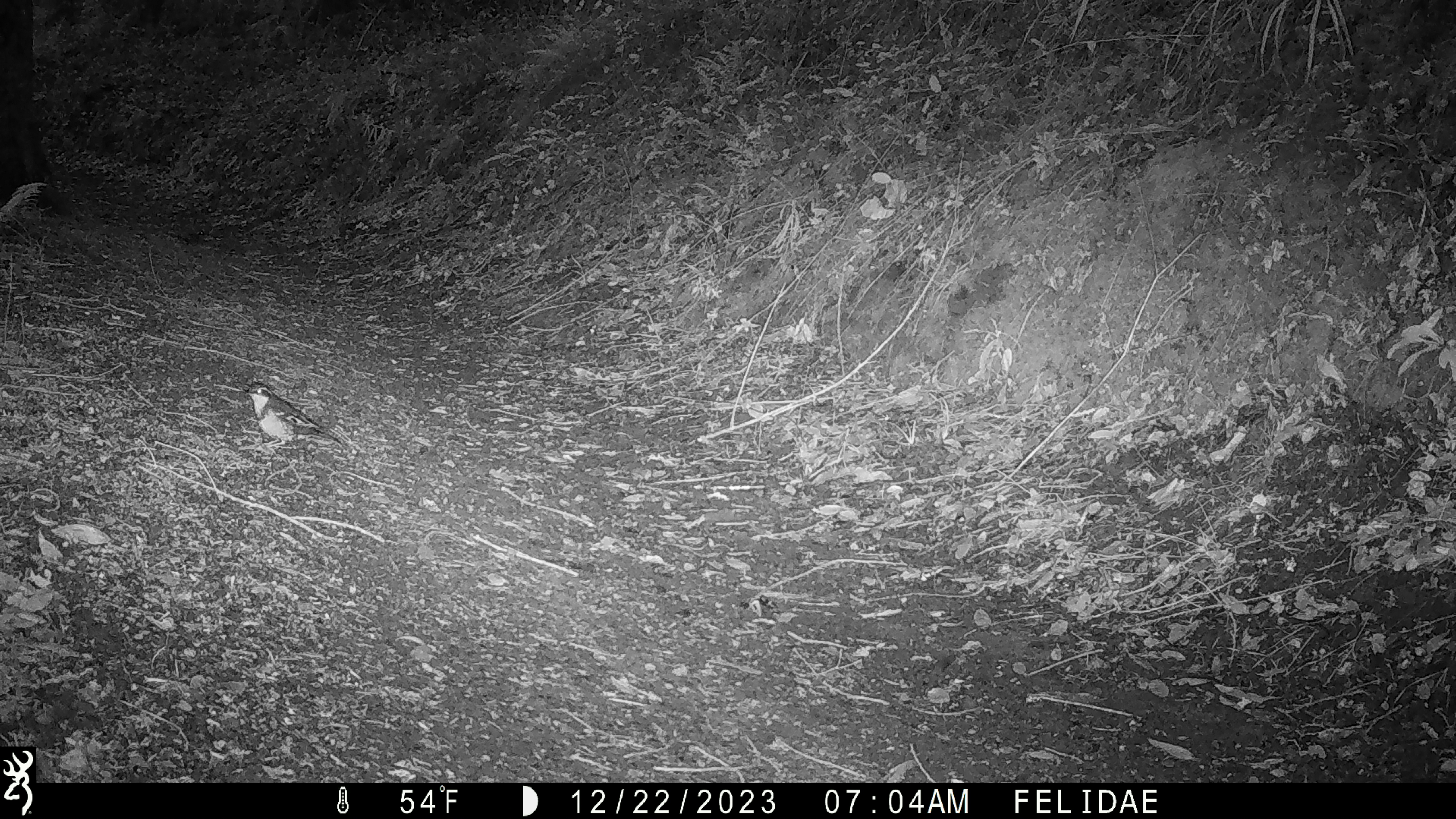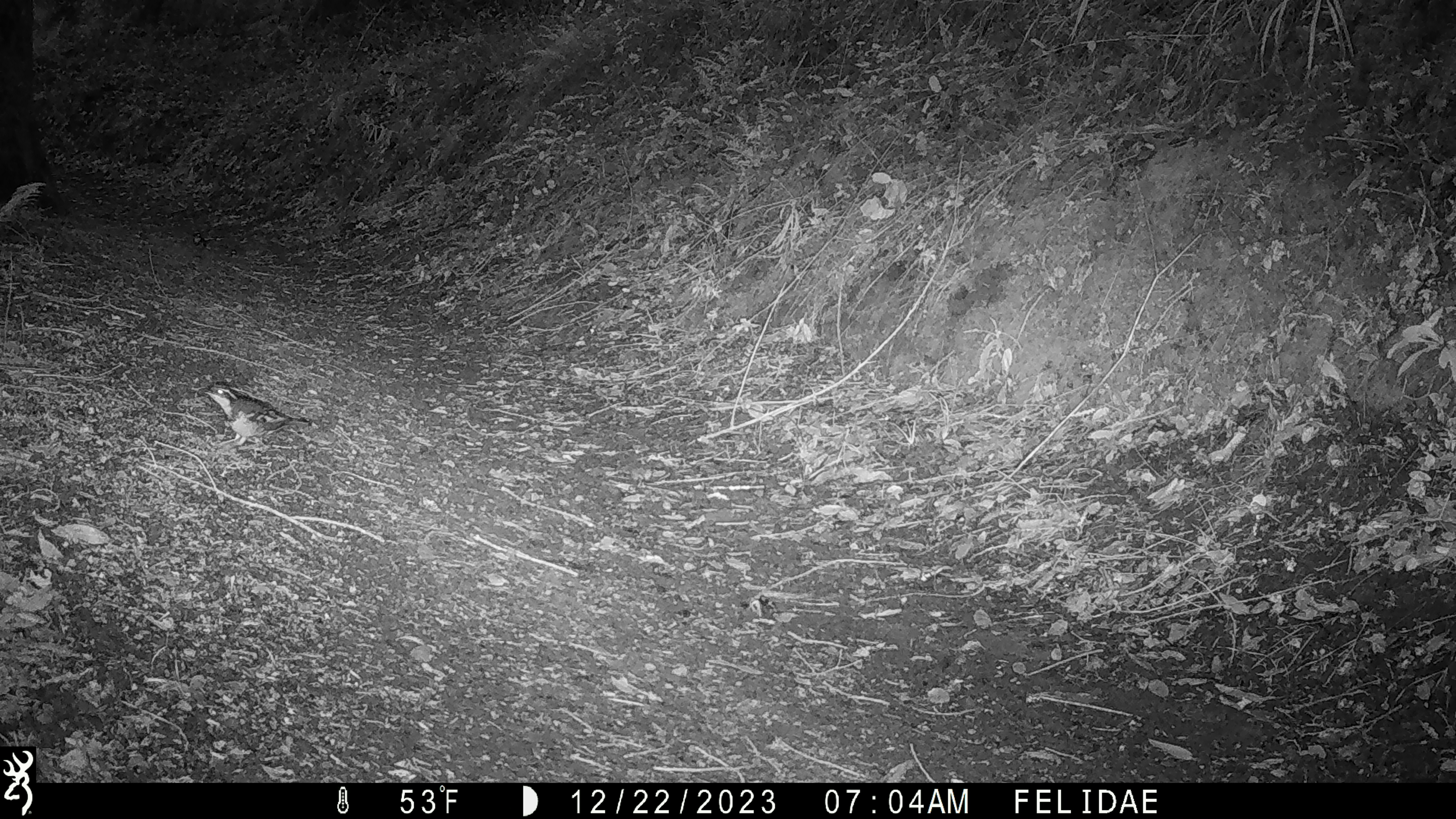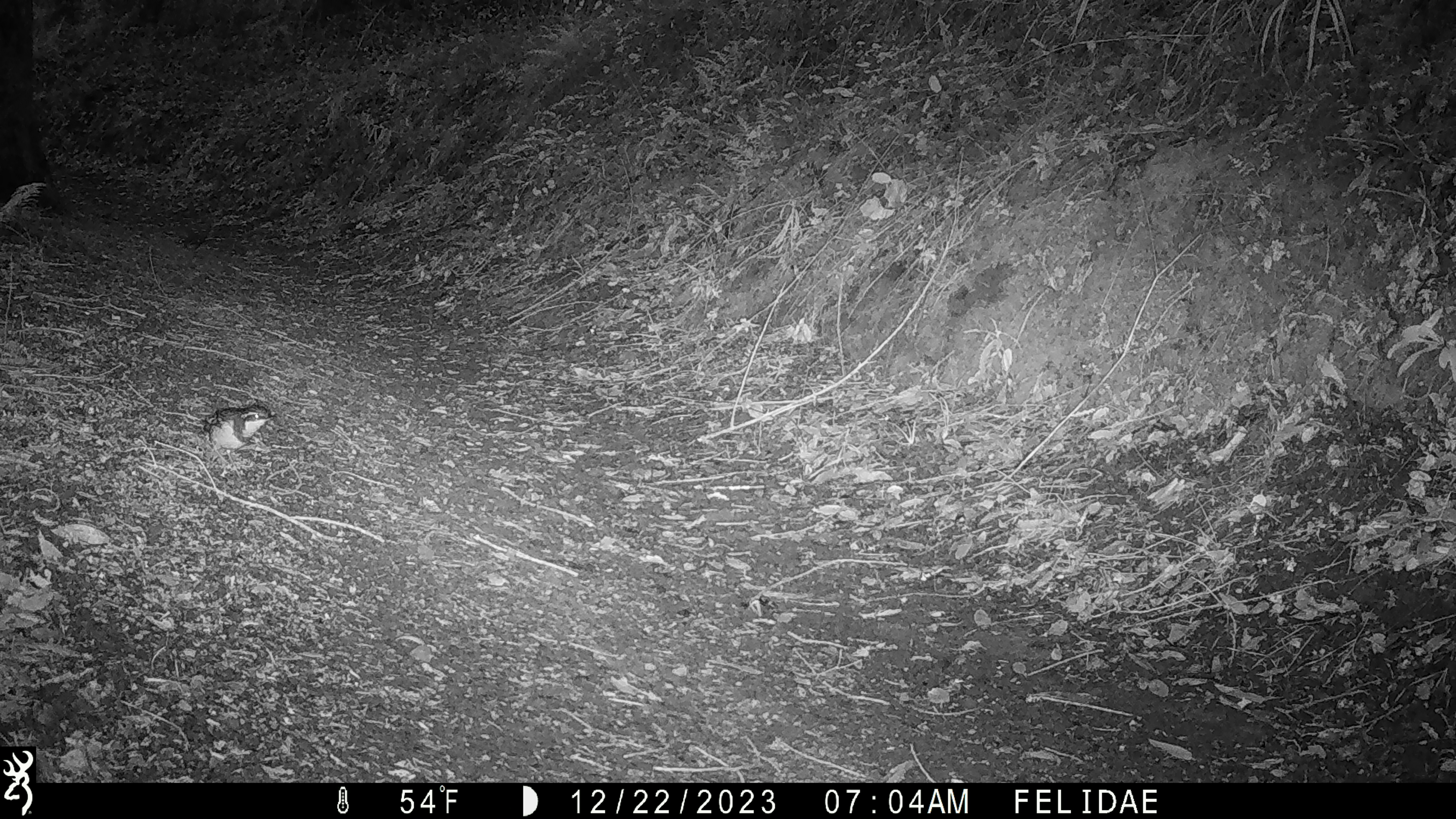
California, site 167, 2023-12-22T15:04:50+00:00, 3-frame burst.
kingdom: Animalia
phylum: Chordata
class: Aves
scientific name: Aves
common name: bird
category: unknown bird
Unknown bird (bird) (Aves).